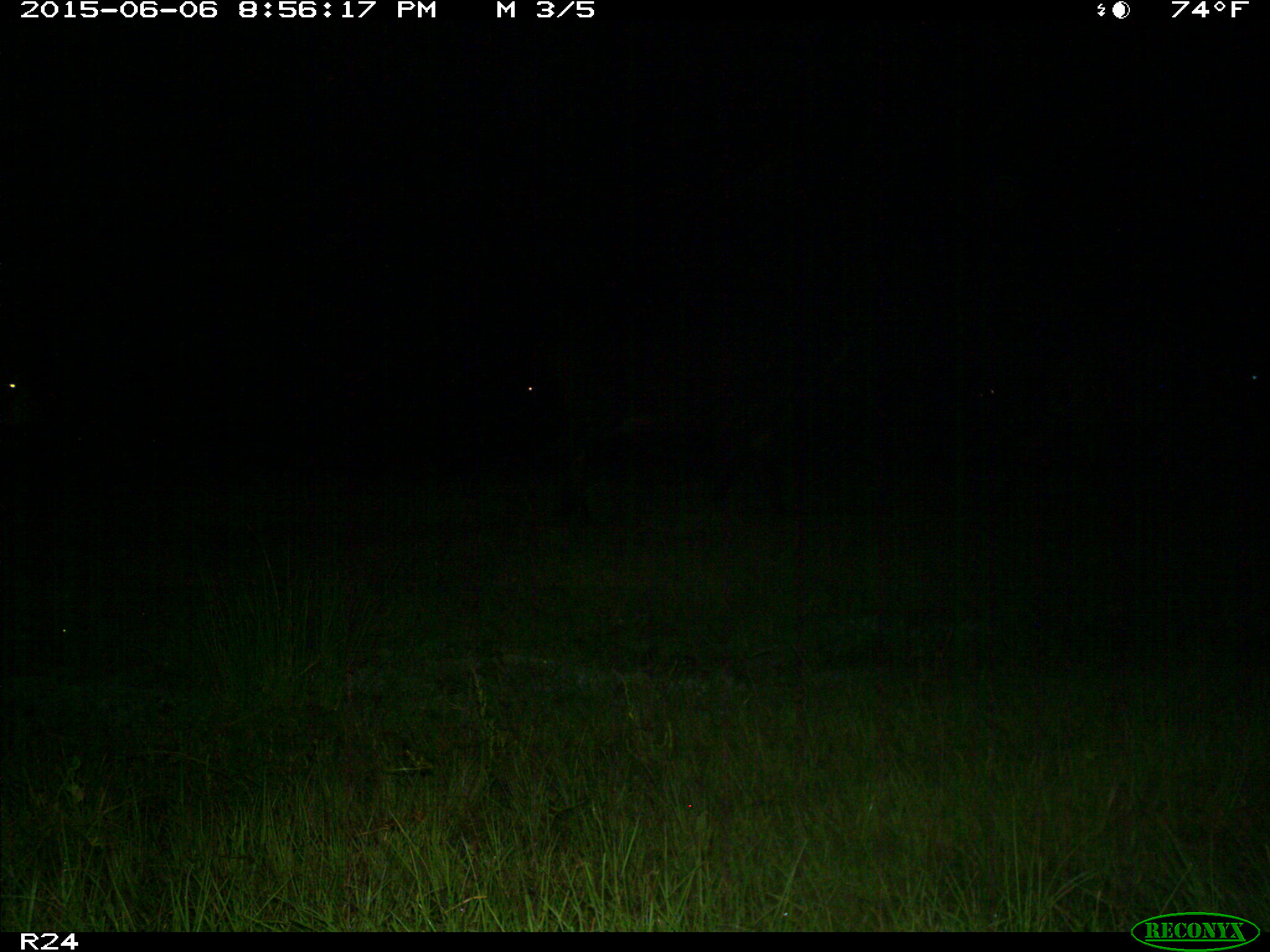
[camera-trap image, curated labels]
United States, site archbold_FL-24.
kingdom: Animalia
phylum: Chordata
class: Mammalia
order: Artiodactyla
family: Bovidae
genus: Bos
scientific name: Bos taurus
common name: domestic cow